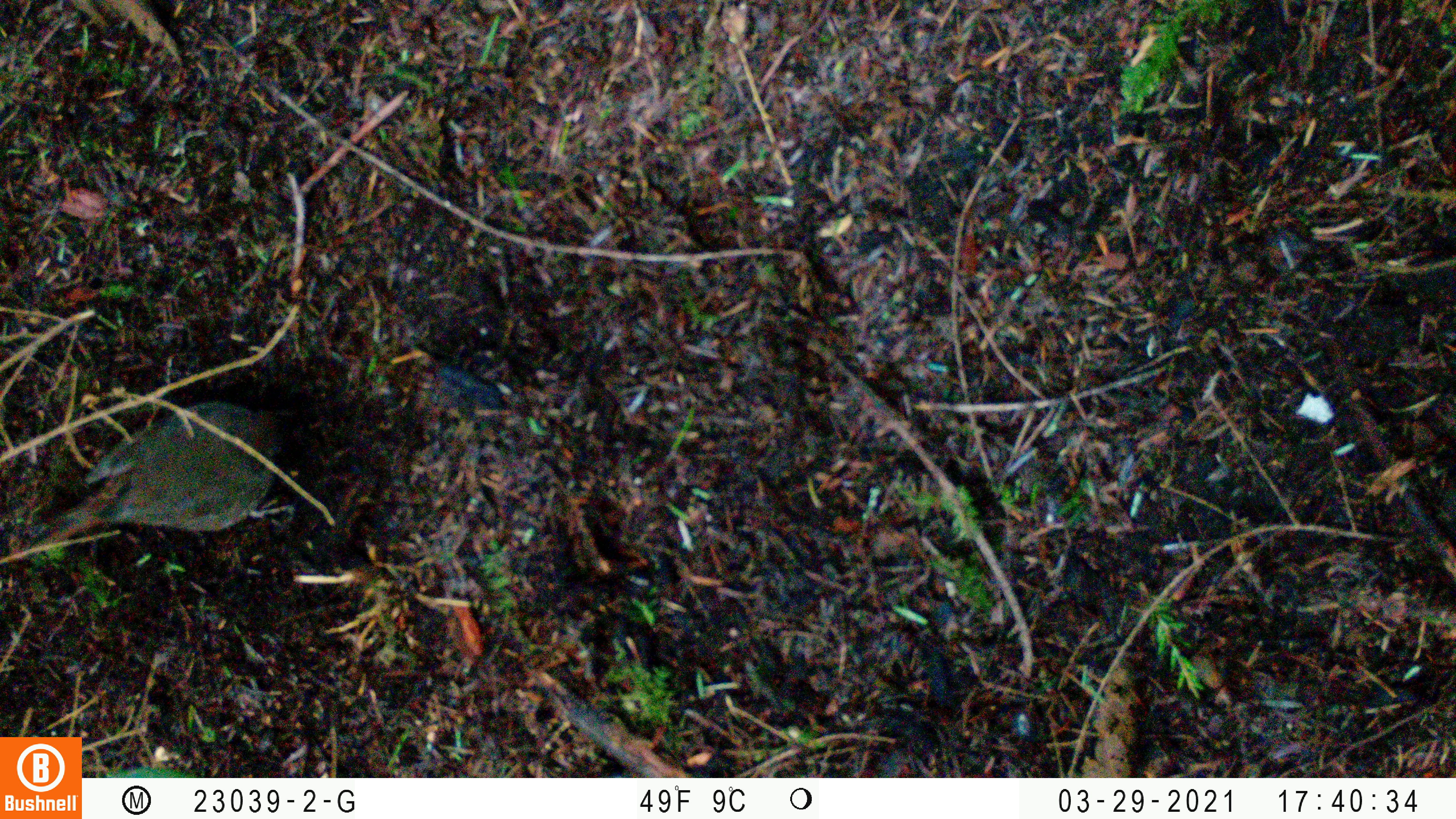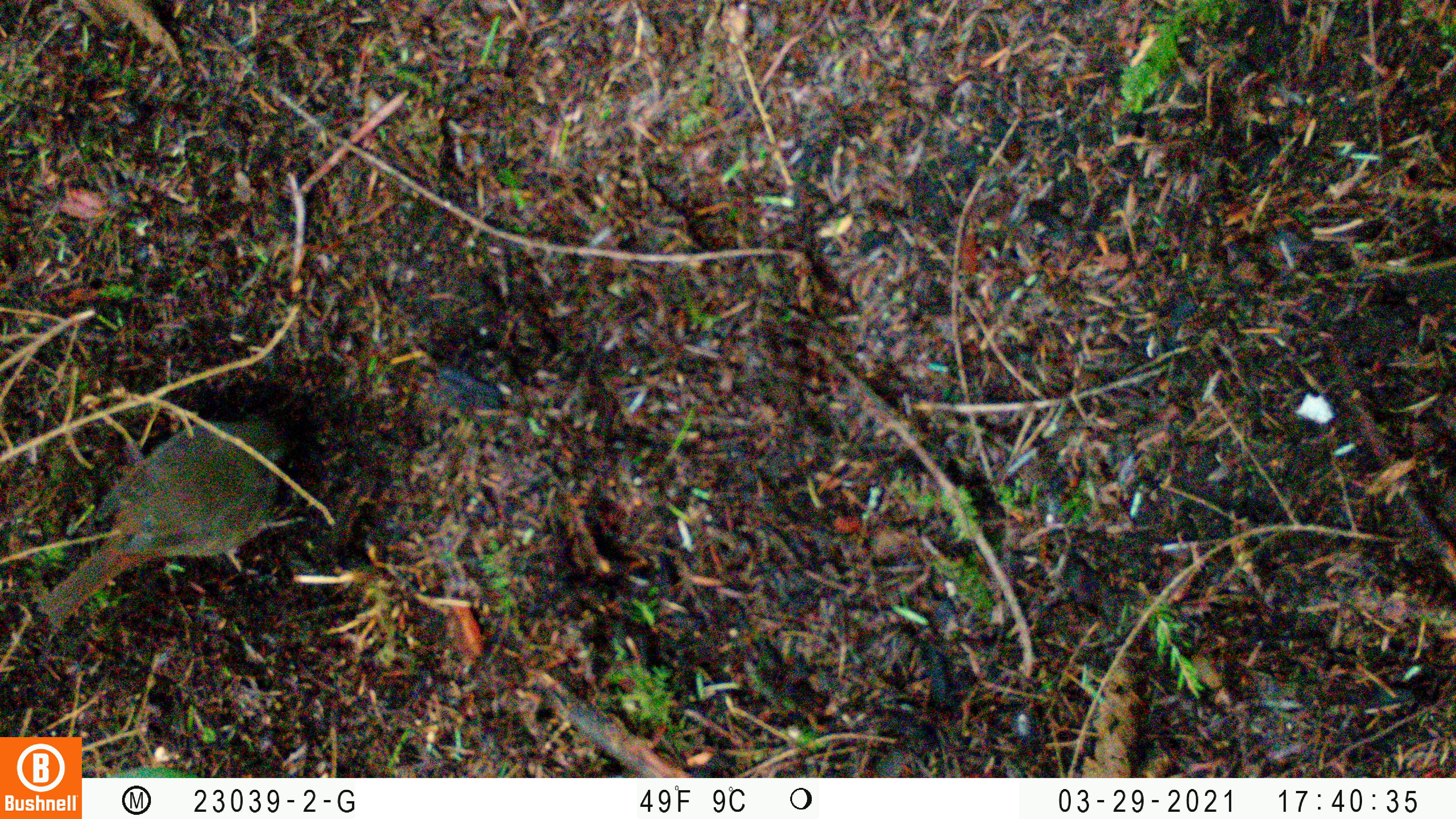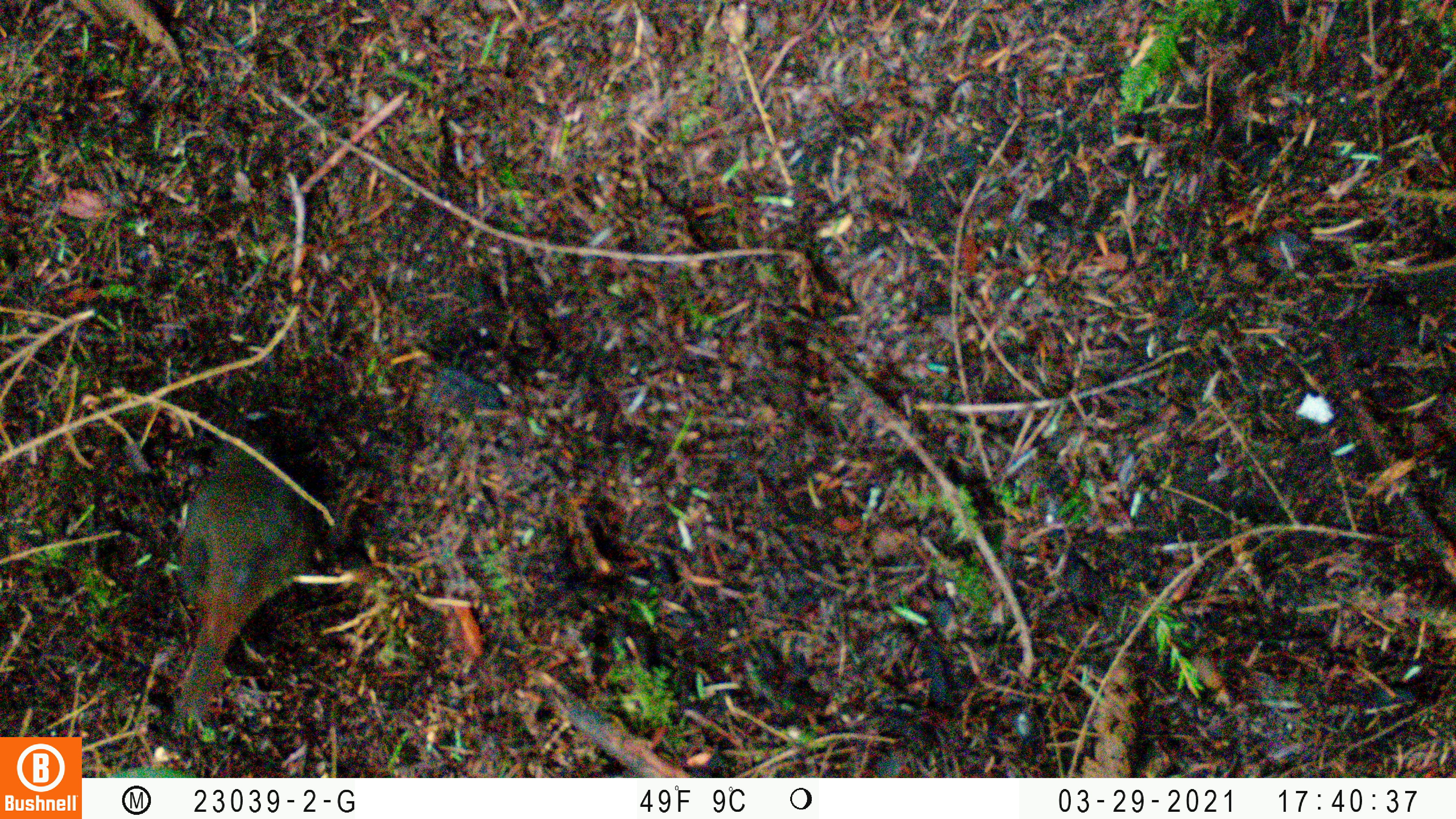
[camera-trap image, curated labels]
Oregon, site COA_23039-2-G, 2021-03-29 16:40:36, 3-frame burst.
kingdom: Animalia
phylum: Chordata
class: Aves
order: Passeriformes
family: Turdidae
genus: Catharus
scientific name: Catharus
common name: brown thrushes and nightingale-thrushes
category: catharus species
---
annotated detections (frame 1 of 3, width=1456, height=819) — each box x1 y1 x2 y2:
catharus species: 0 352 324 627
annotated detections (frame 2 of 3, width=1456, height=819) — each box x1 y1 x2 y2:
catharus species: 21 376 328 655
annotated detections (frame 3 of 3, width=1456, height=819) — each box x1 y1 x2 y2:
catharus species: 109 378 382 759